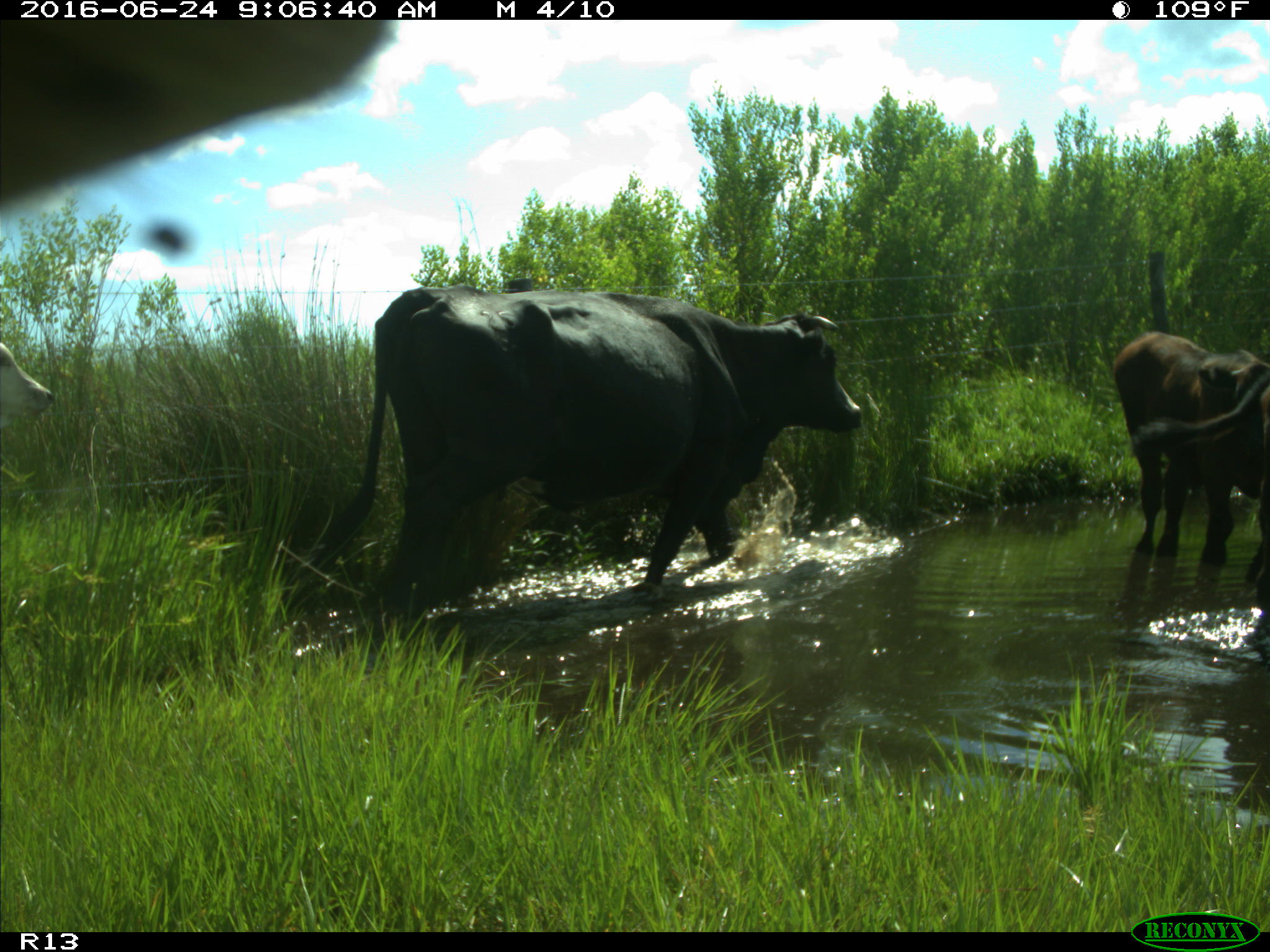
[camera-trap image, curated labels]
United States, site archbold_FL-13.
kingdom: Animalia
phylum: Chordata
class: Mammalia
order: Artiodactyla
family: Bovidae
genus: Bos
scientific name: Bos taurus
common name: domestic cow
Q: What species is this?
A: Bos taurus (domestic cow).